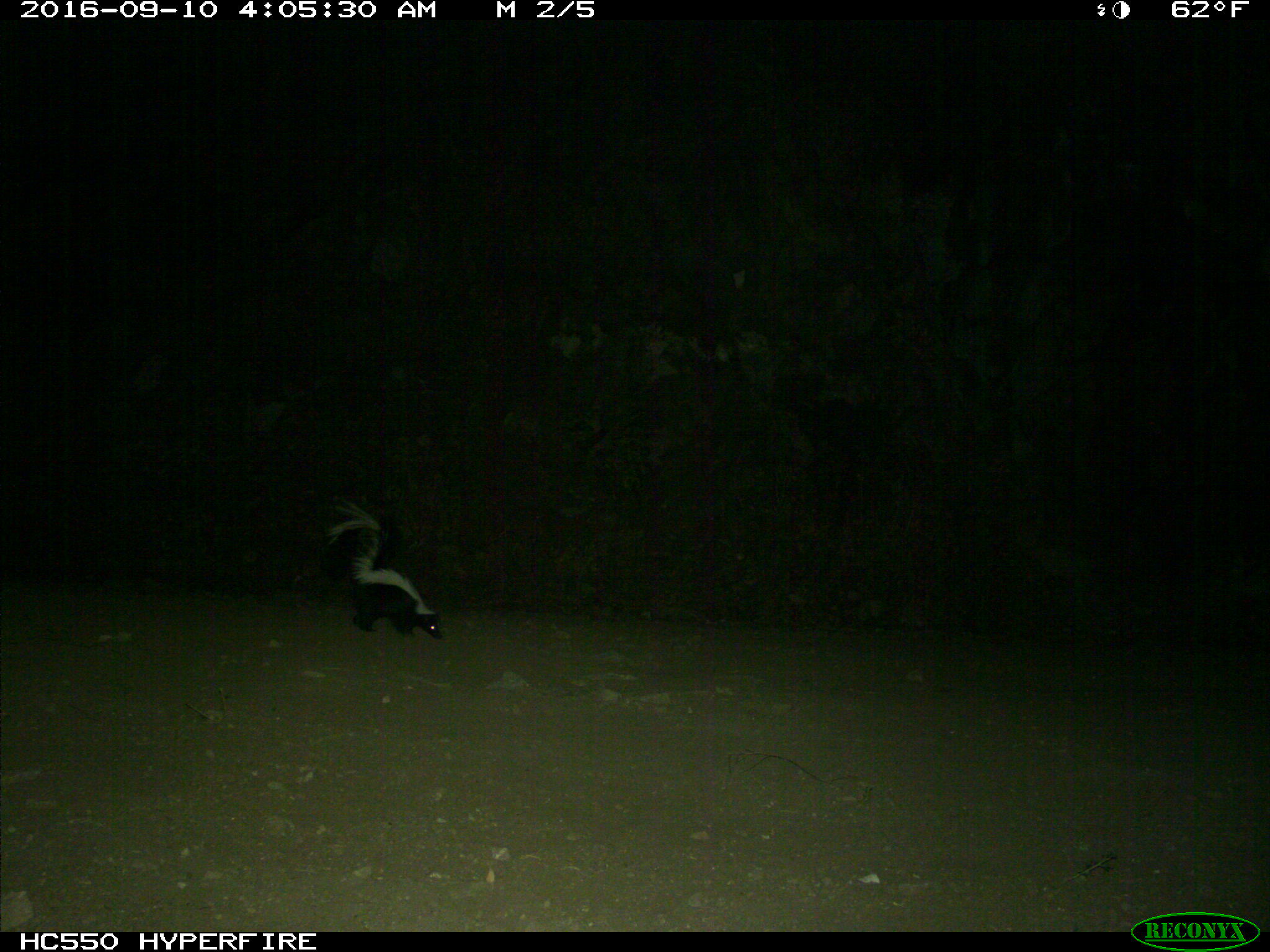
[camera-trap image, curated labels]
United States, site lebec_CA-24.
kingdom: Animalia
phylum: Chordata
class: Mammalia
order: Carnivora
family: Mephitidae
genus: Mephitis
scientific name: Mephitis mephitis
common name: striped skunk